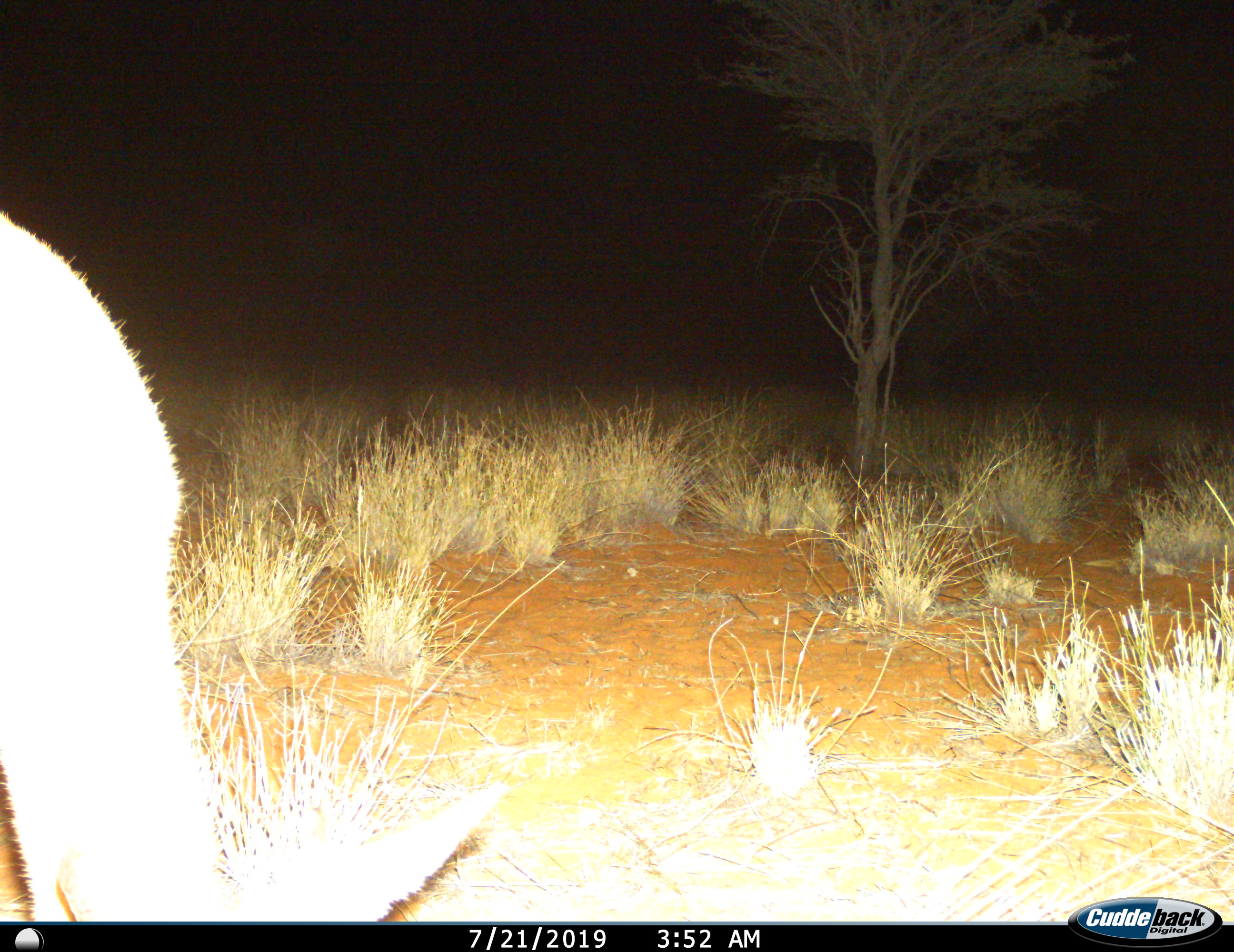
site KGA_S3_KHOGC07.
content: unidentified animal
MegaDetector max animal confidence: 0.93